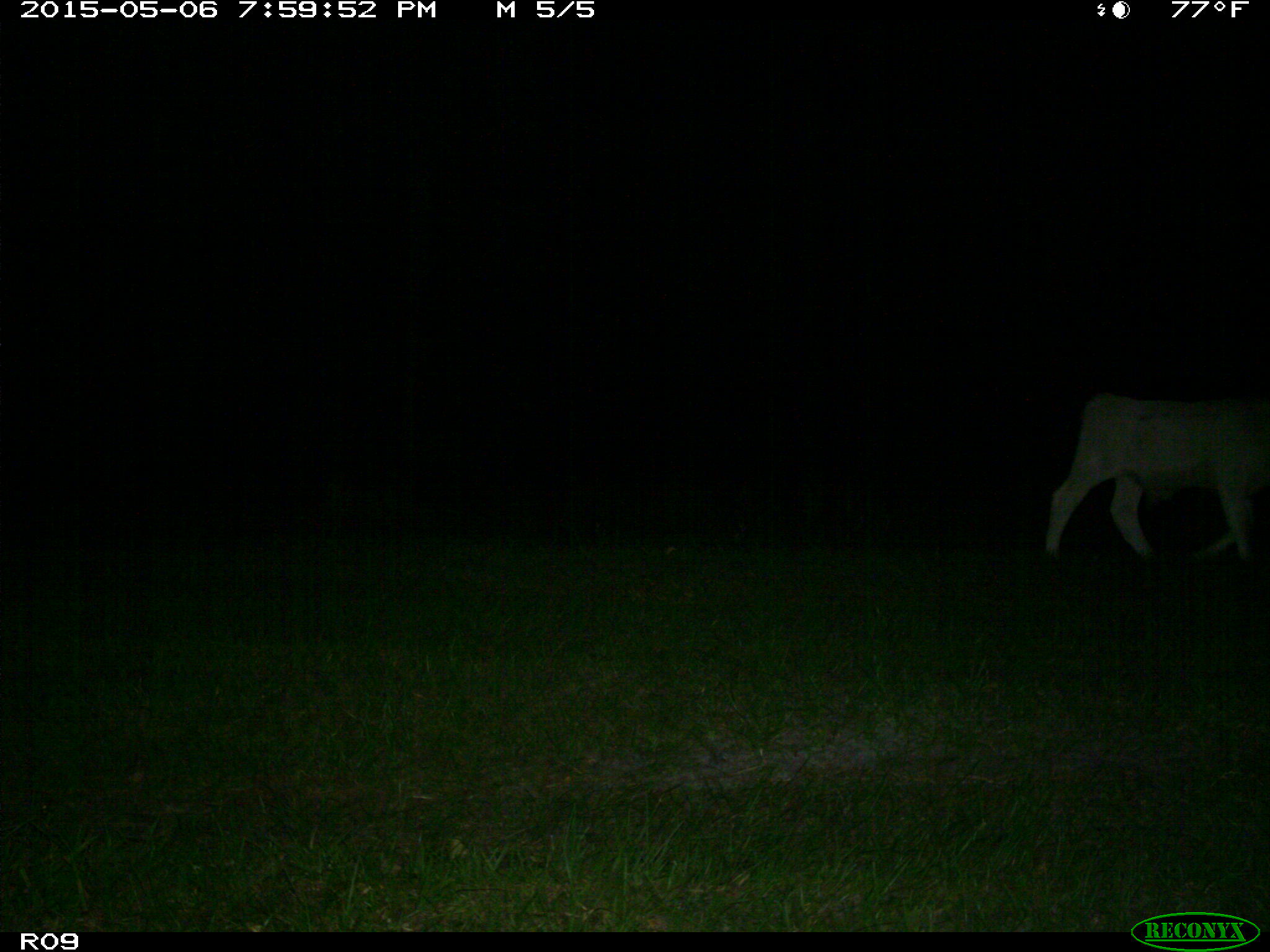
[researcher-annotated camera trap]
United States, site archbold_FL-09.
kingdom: Animalia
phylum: Chordata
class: Mammalia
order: Artiodactyla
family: Bovidae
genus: Bos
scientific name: Bos taurus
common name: domestic cow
Bos taurus (domestic cow).